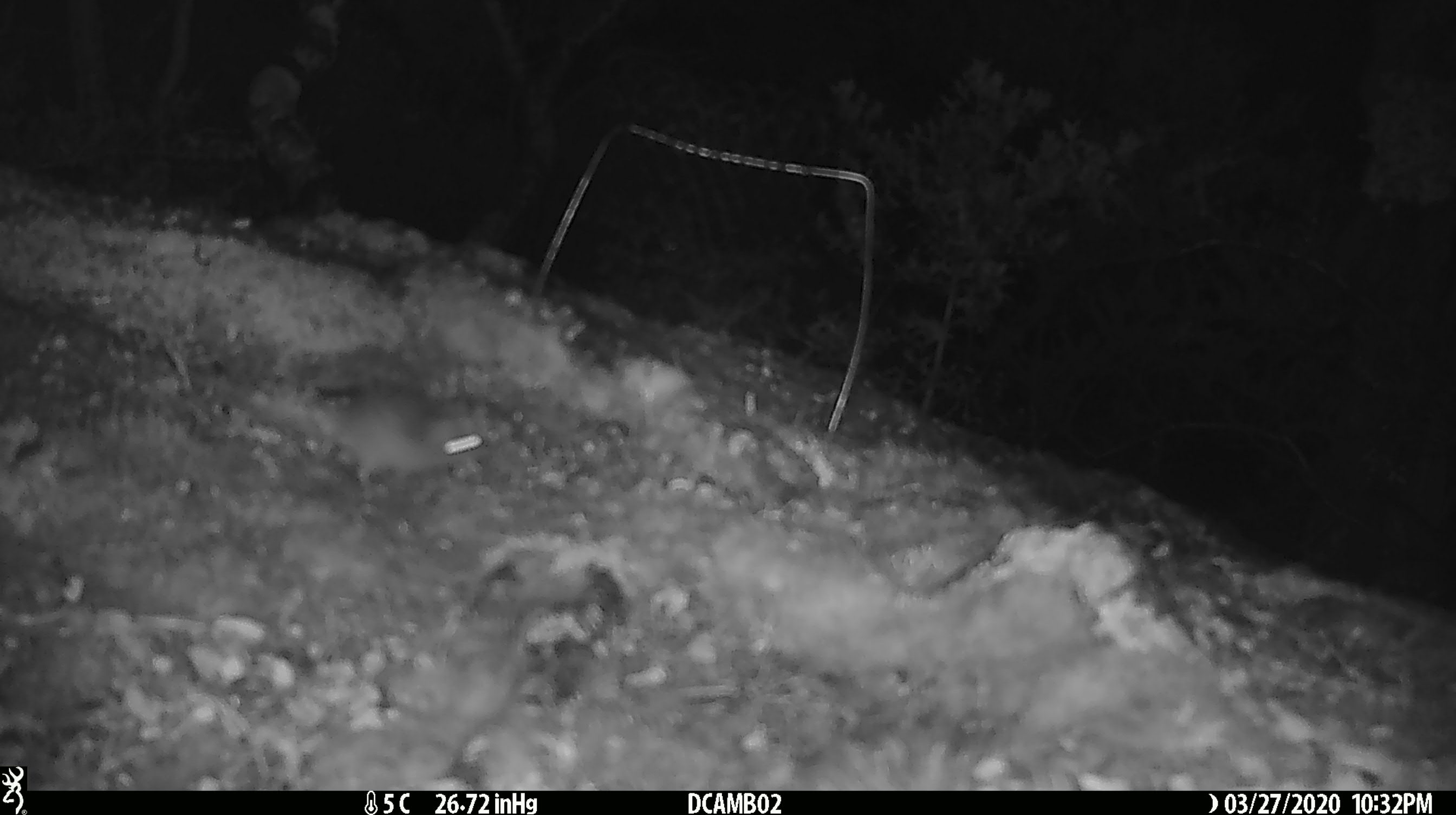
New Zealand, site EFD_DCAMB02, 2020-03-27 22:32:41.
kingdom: Animalia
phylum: Chordata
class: Mammalia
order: Rodentia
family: Muridae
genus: Mus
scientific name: Mus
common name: mouse